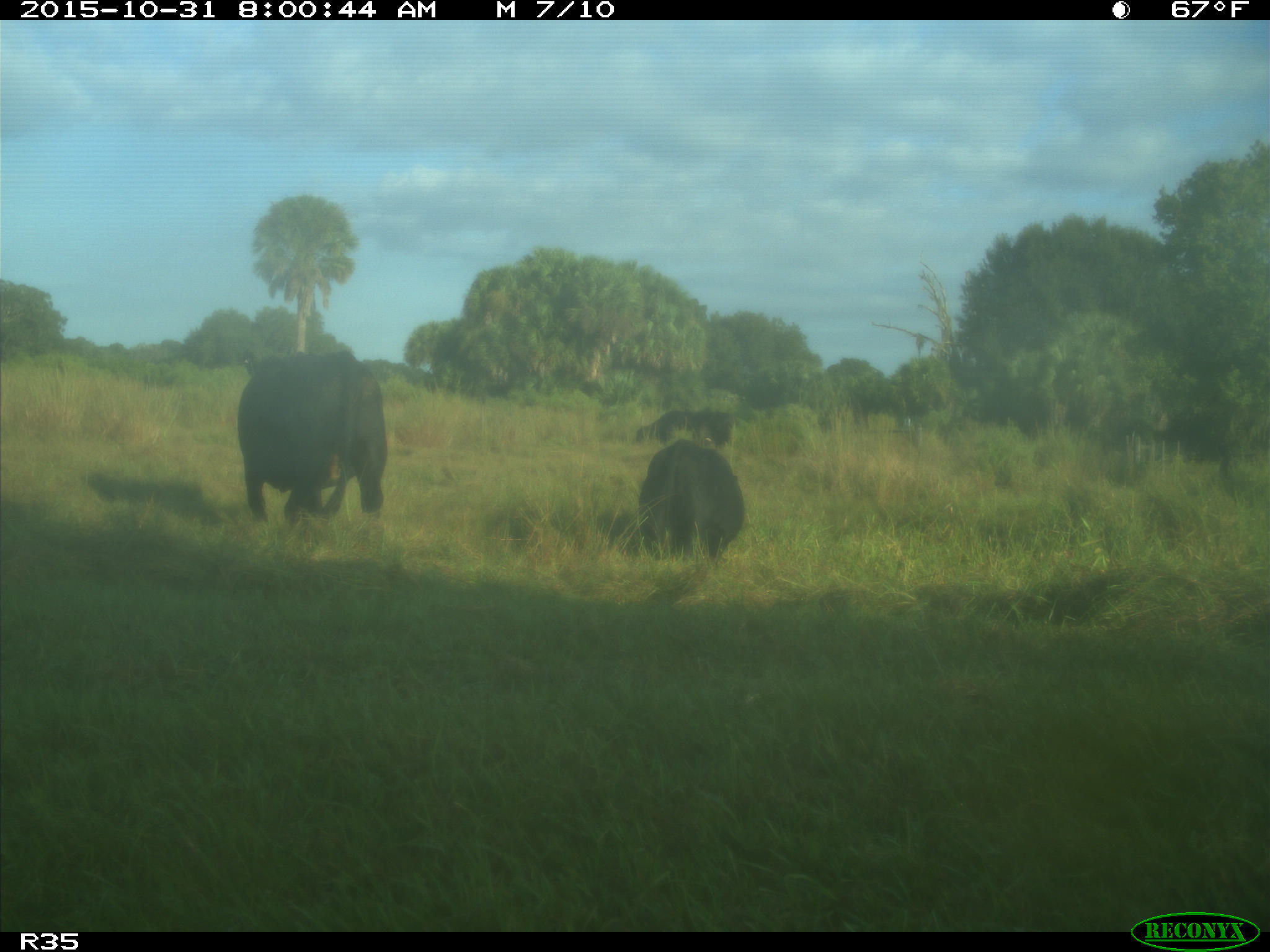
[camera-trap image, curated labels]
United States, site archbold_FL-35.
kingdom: Animalia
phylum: Chordata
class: Mammalia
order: Artiodactyla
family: Bovidae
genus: Bos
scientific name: Bos taurus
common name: domestic cow